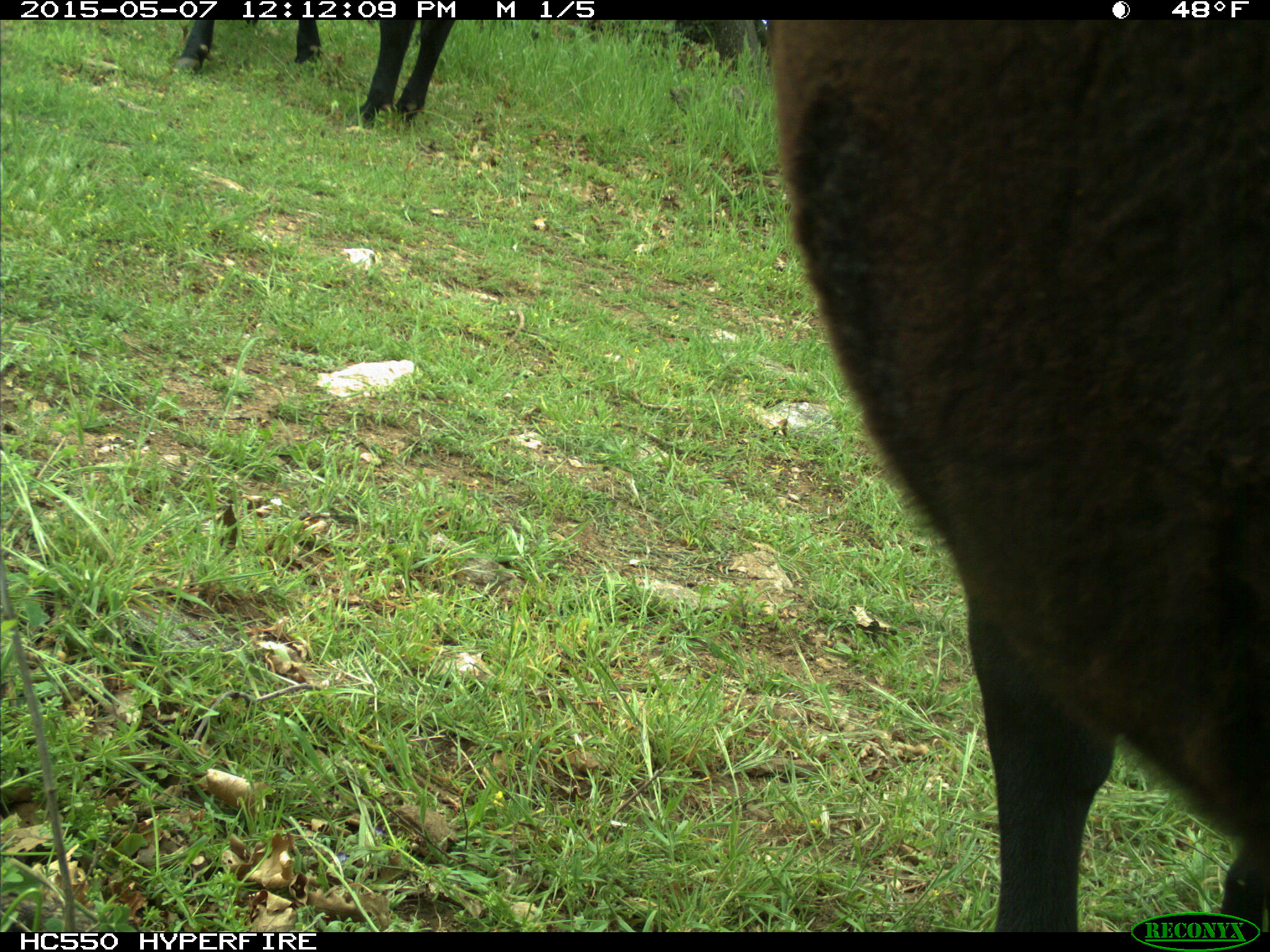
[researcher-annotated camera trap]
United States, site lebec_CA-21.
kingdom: Animalia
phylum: Chordata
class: Mammalia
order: Artiodactyla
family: Bovidae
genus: Bos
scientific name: Bos taurus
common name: domestic cow